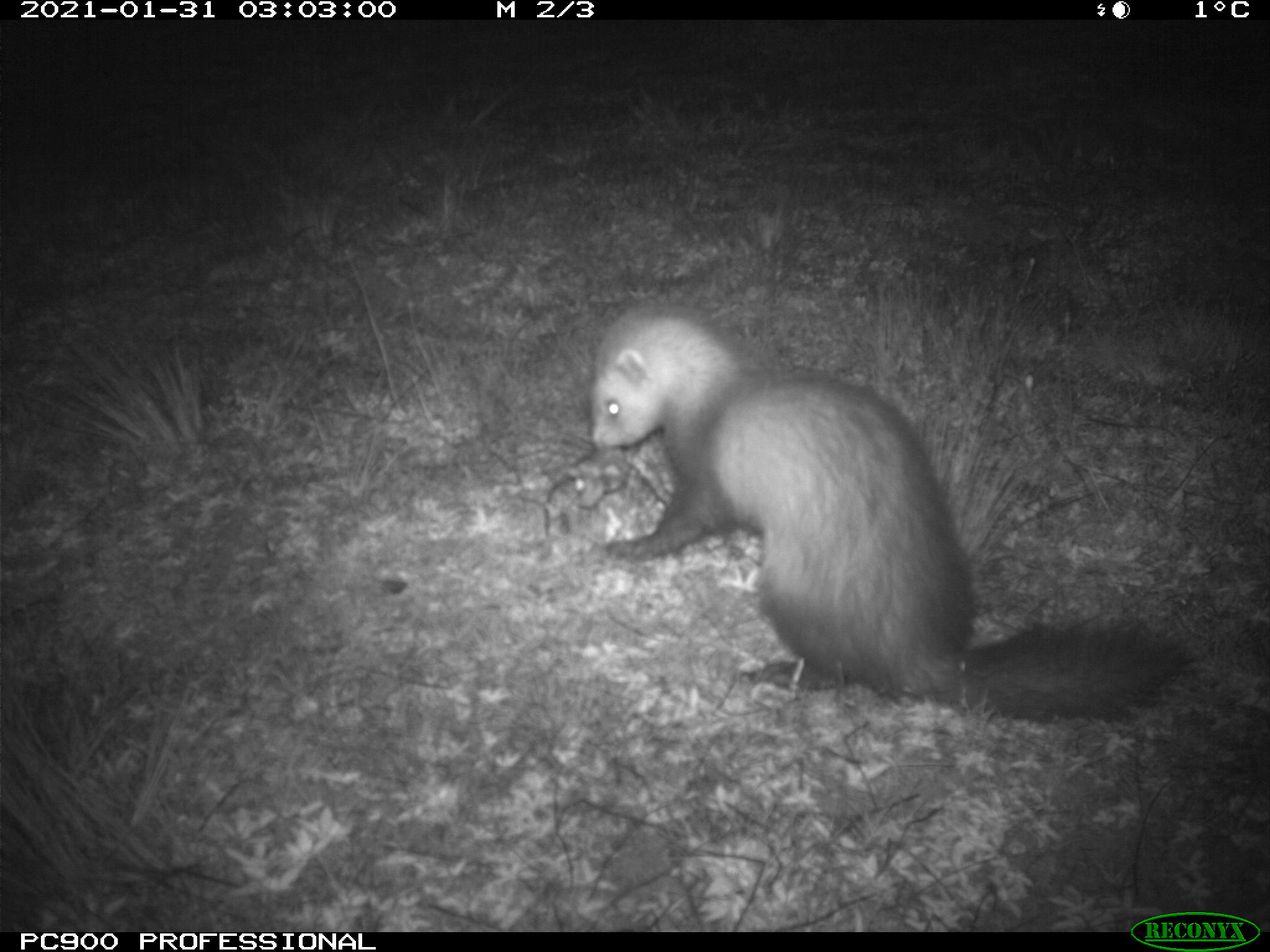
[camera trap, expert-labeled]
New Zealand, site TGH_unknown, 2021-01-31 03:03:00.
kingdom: Animalia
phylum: Chordata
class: Mammalia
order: Carnivora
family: Mustelidae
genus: Mustela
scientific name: Mustela furo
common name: ferret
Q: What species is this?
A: Ferret (Mustela furo).